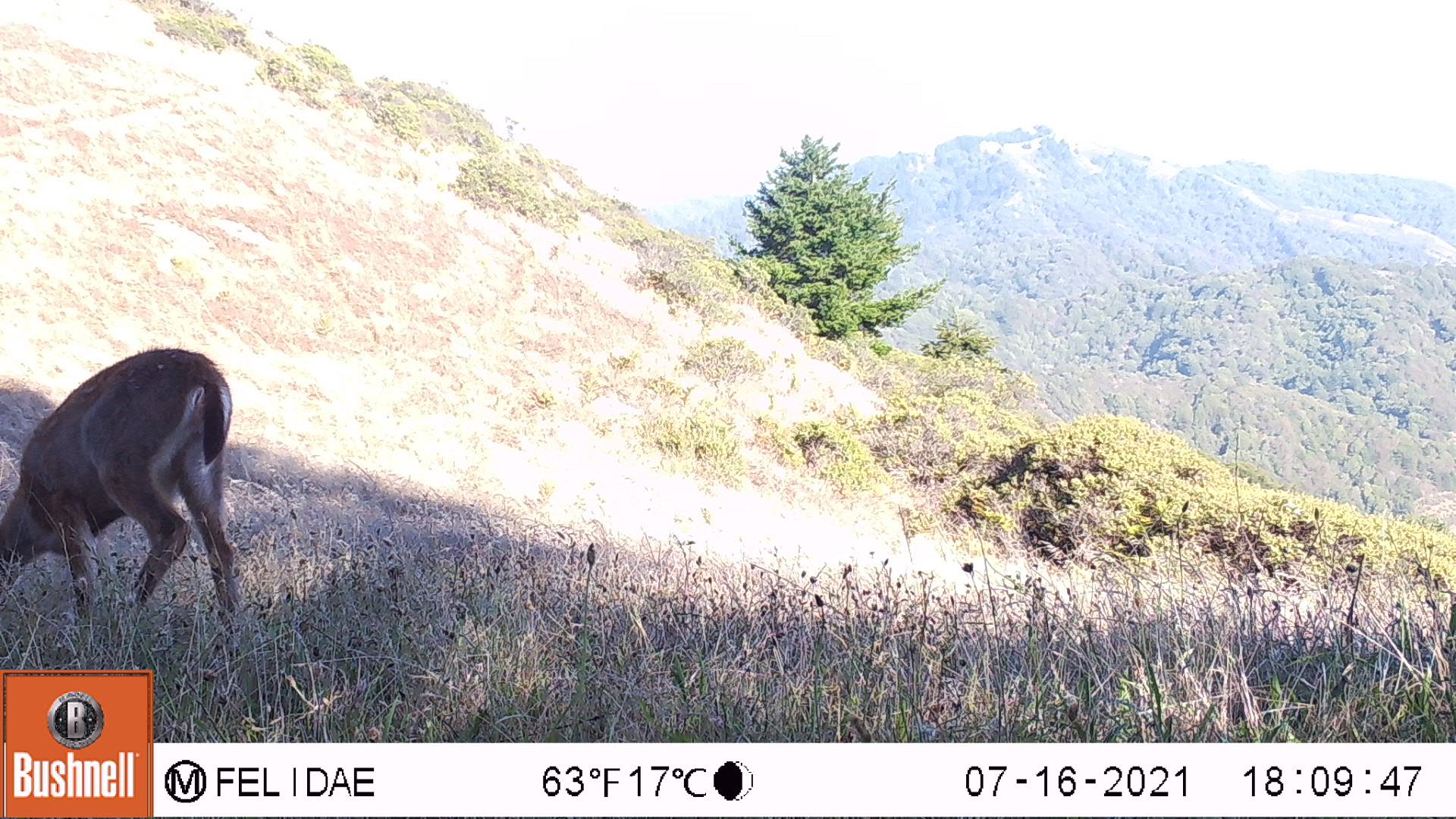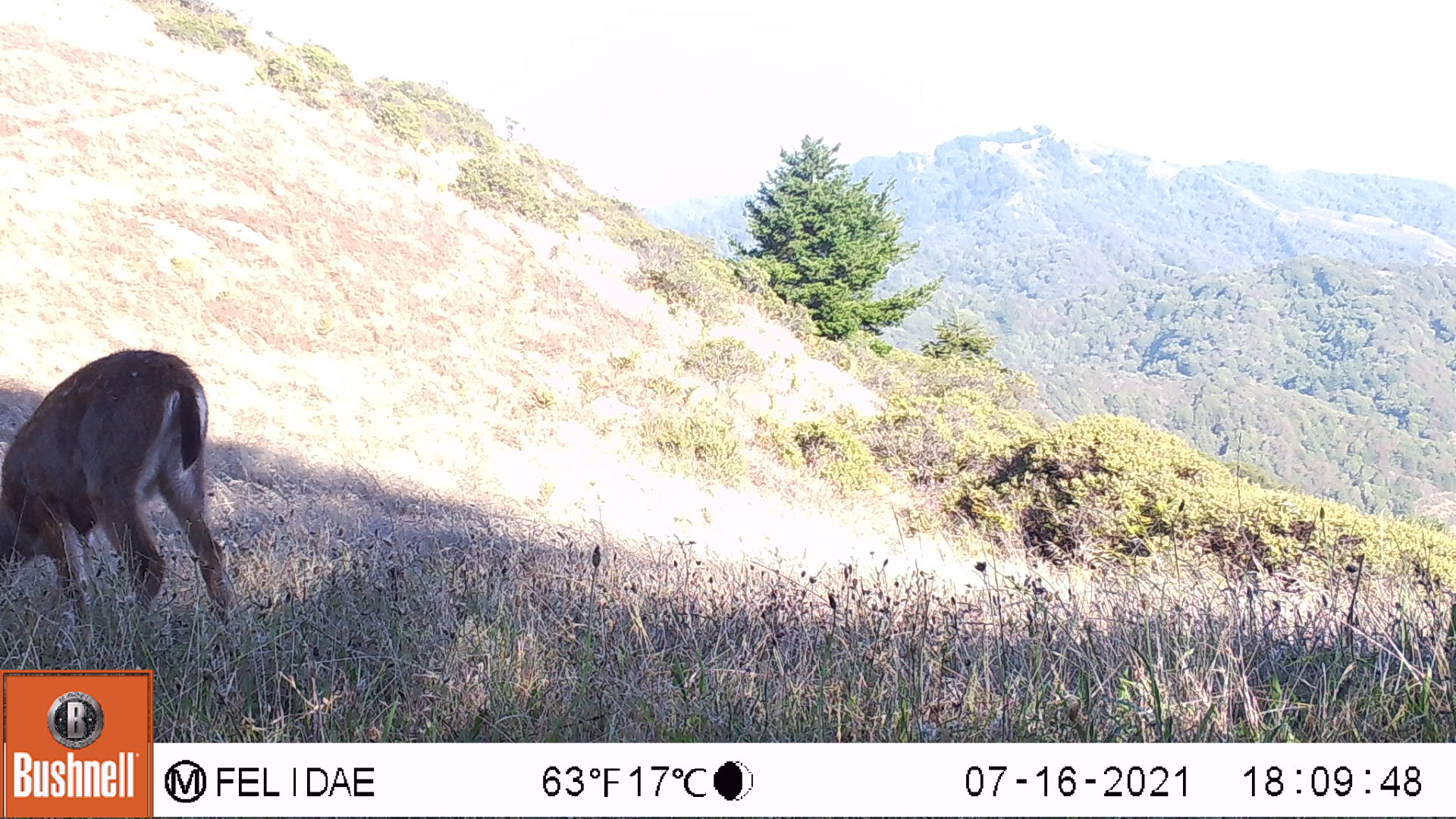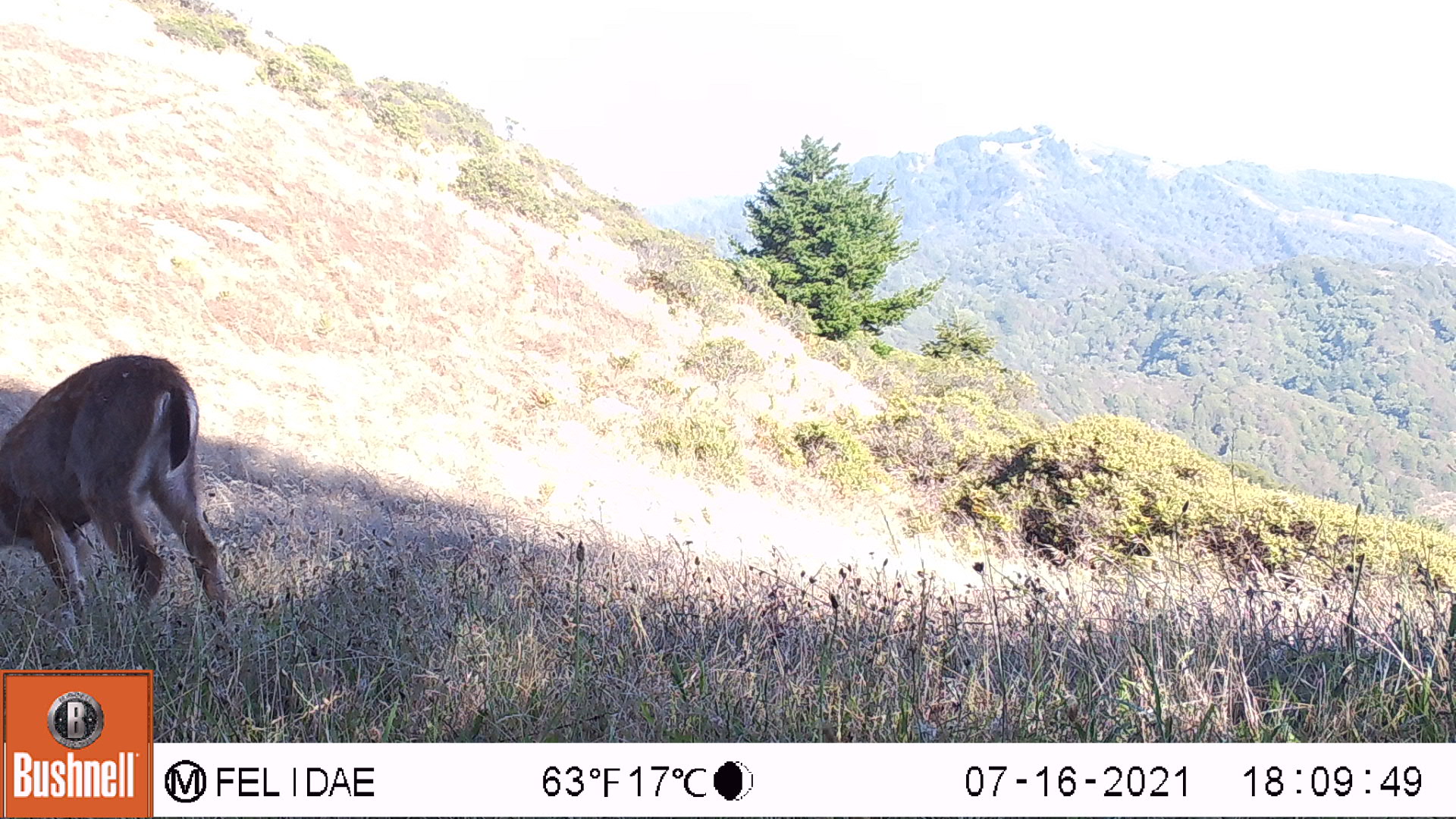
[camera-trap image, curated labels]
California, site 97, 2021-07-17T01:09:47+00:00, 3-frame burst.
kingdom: Animalia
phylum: Chordata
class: Mammalia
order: Artiodactyla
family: Cervidae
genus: Odocoileus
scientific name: Odocoileus hemionus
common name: mule deer